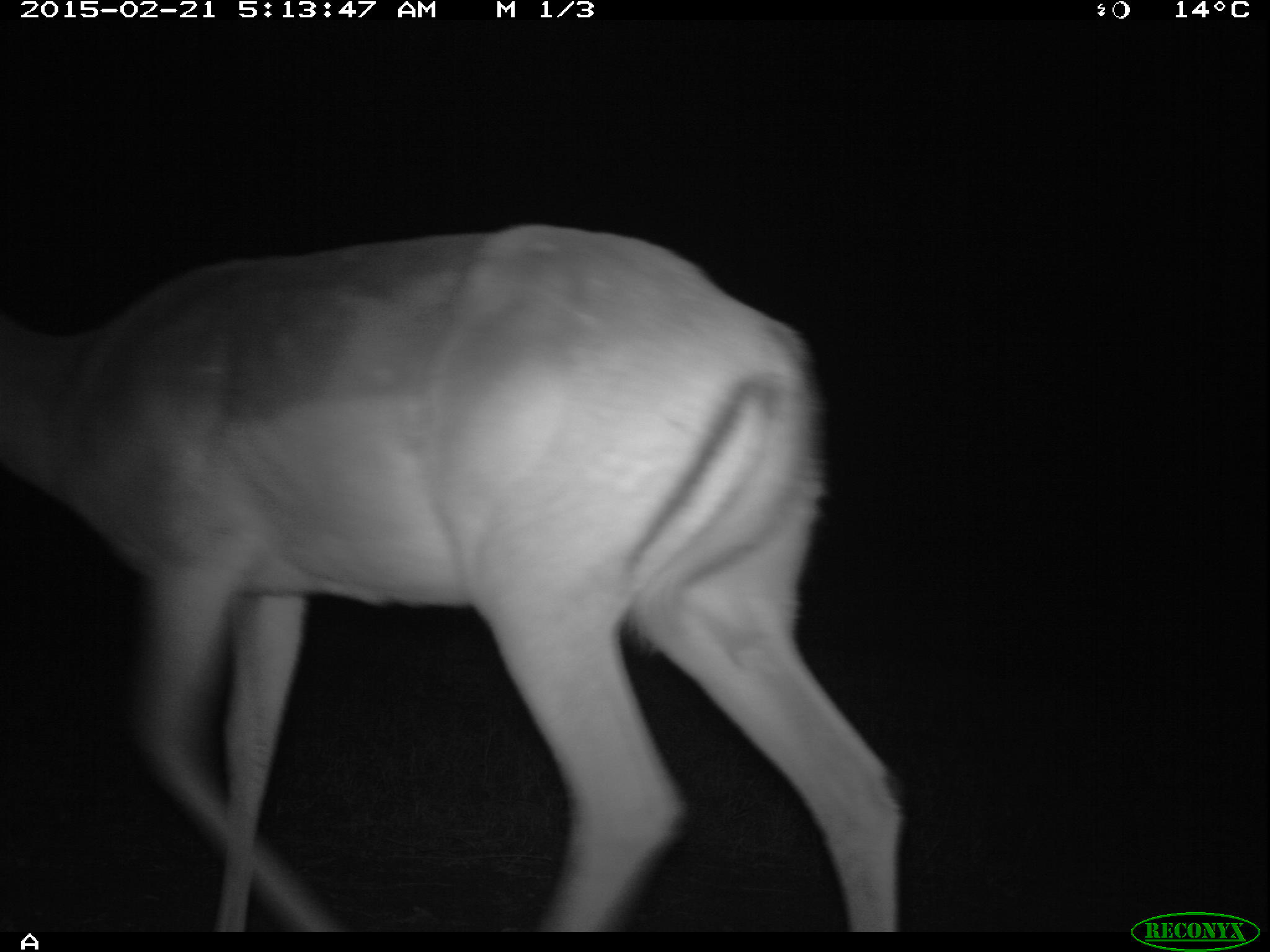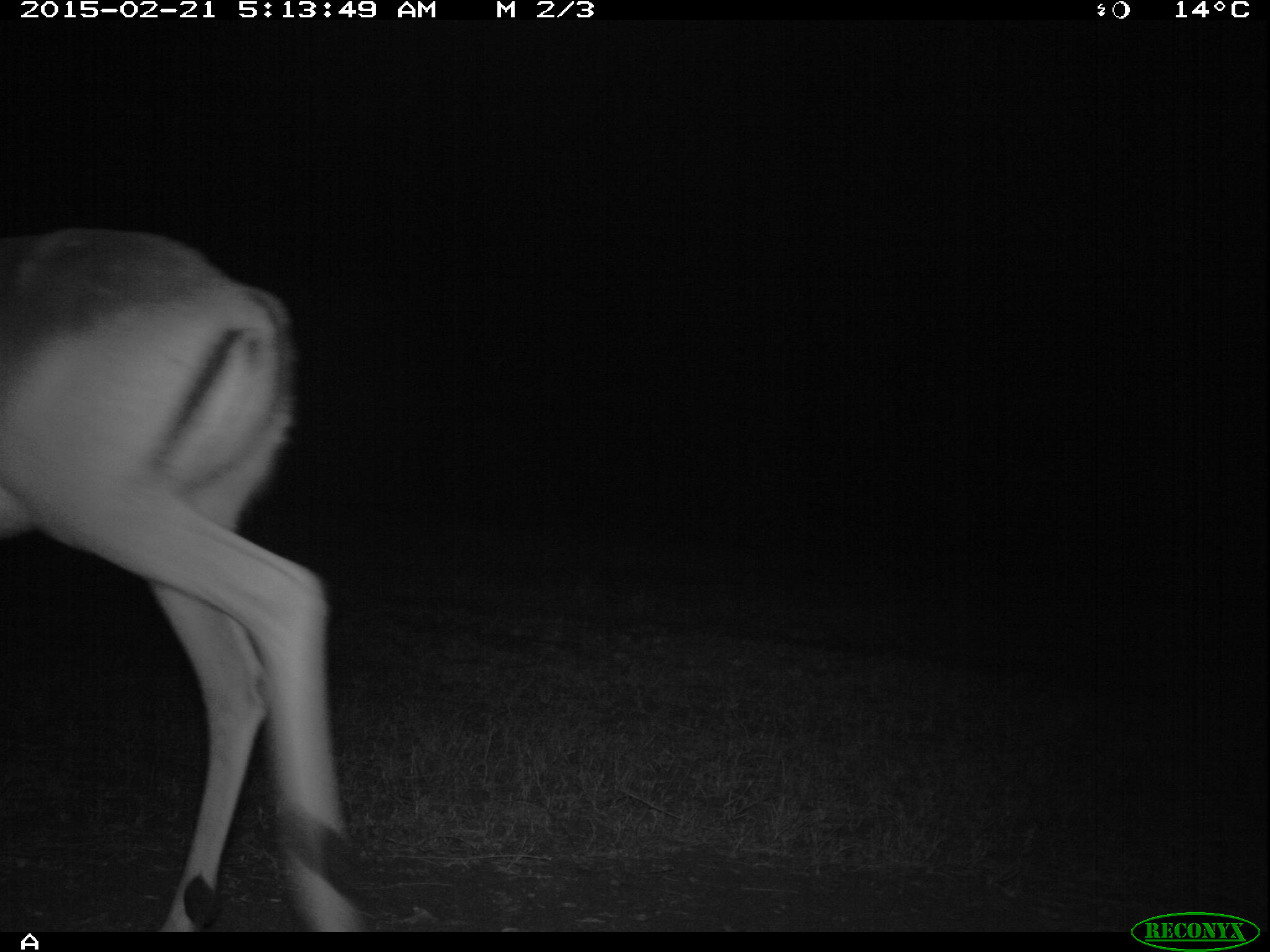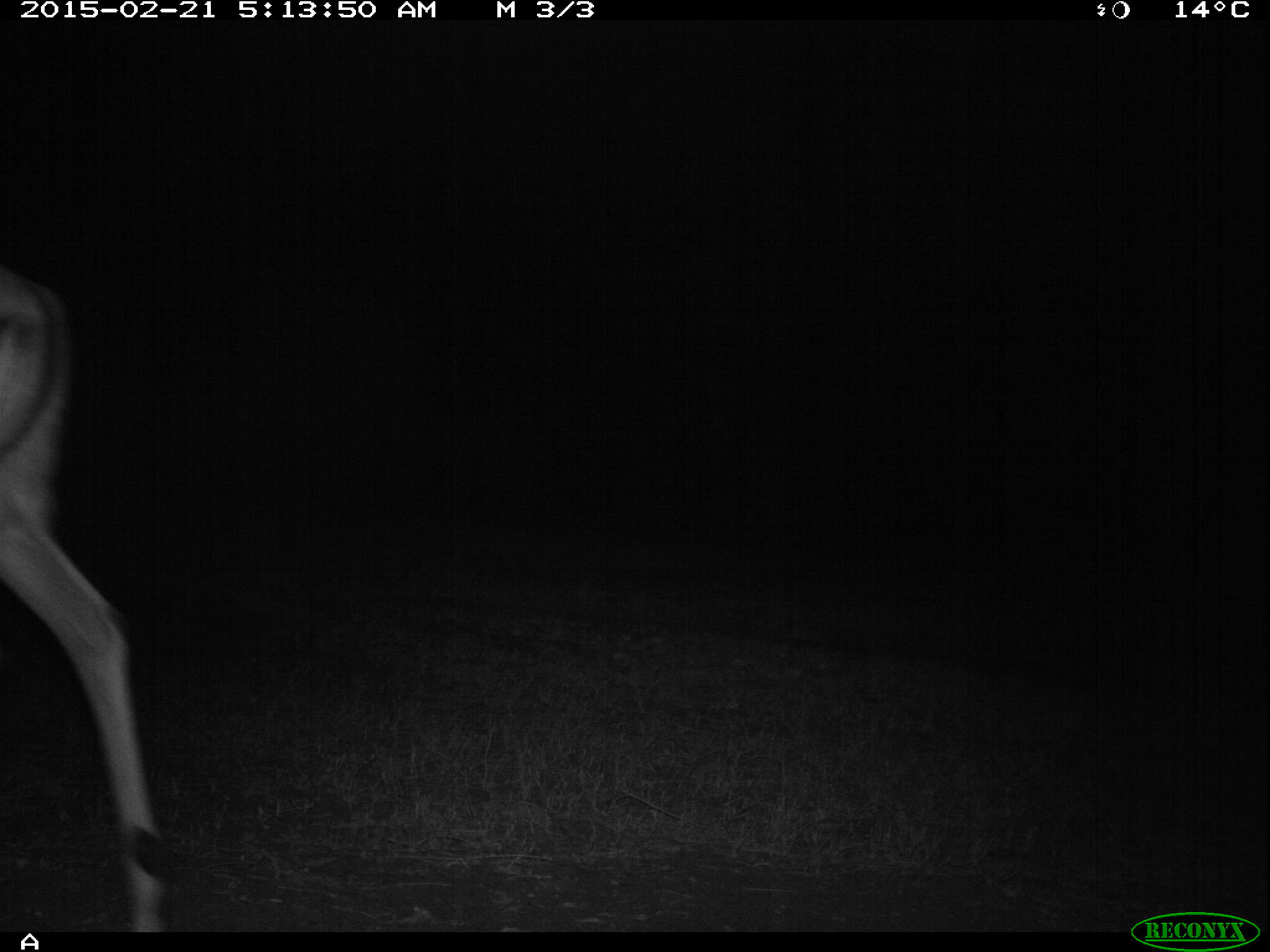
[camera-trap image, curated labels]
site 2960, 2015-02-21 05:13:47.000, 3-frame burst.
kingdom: Animalia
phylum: Chordata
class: Mammalia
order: Artiodactyla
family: Bovidae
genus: Aepyceros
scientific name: Aepyceros melampus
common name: impala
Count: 1.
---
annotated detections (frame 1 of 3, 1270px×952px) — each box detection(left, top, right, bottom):
aepyceros melampus: detection(1, 219, 902, 930)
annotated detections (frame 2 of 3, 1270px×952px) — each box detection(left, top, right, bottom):
aepyceros melampus: detection(3, 224, 366, 933)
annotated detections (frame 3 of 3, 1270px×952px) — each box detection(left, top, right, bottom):
aepyceros melampus: detection(1, 255, 163, 923)